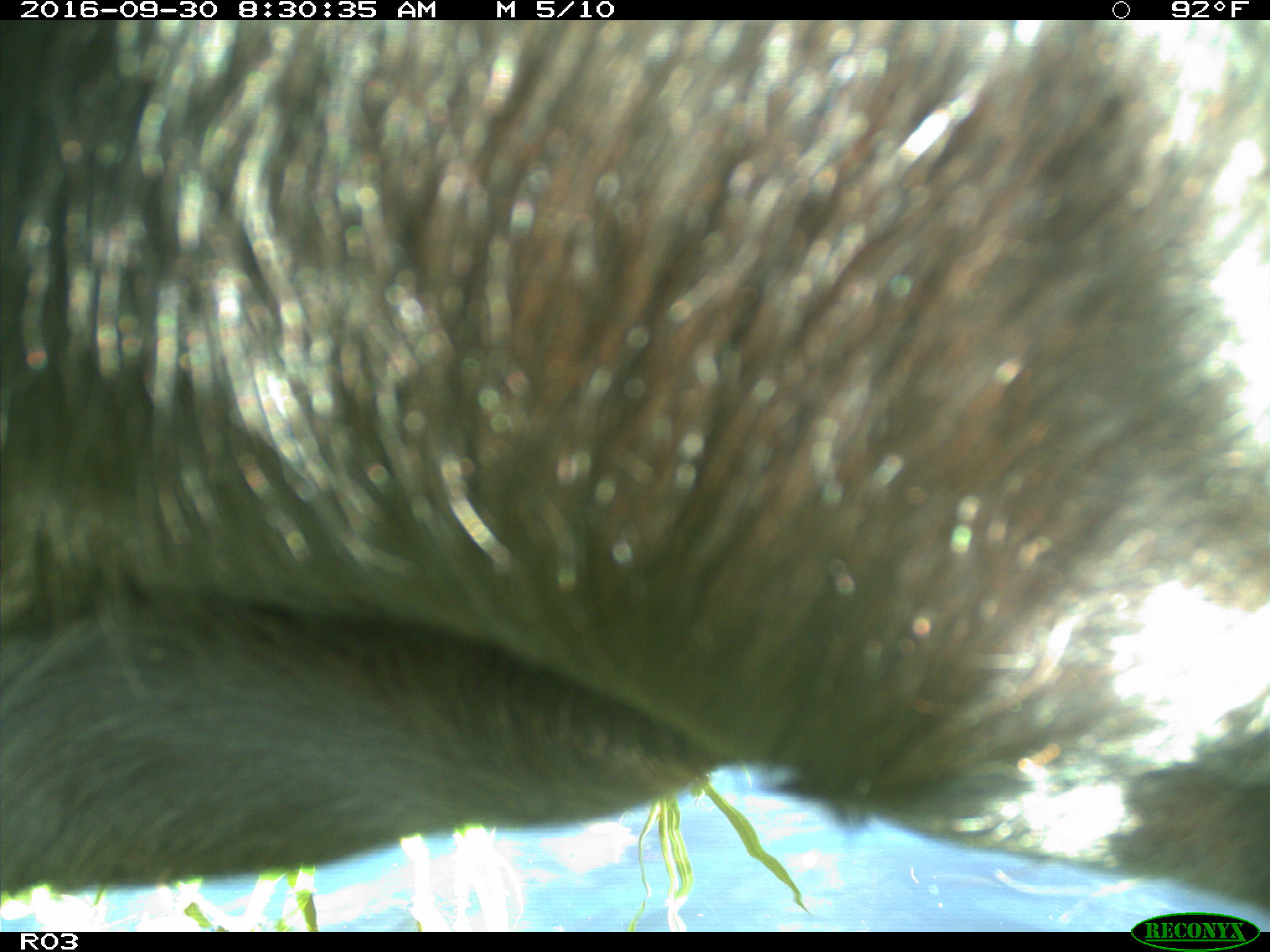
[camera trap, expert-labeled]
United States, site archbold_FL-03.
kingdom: Animalia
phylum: Chordata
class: Mammalia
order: Artiodactyla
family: Bovidae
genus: Bos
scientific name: Bos taurus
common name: domestic cow